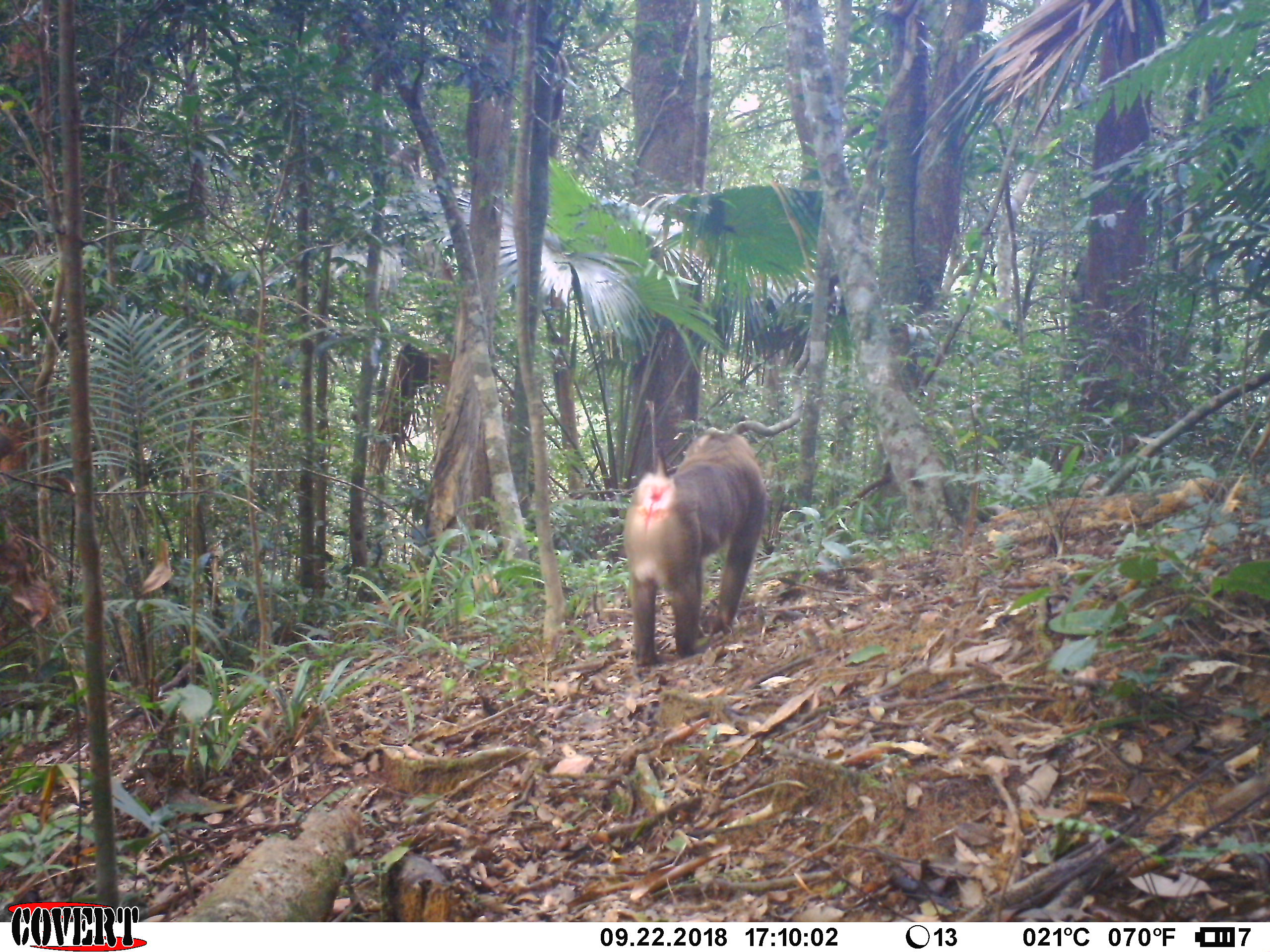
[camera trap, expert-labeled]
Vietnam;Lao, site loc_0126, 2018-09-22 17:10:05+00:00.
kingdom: Animalia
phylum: Chordata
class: Mammalia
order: Primates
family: Cercopithecidae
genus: Macaca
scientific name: Macaca nemestrina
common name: pig-tailed macaque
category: pig tailed macaque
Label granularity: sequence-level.